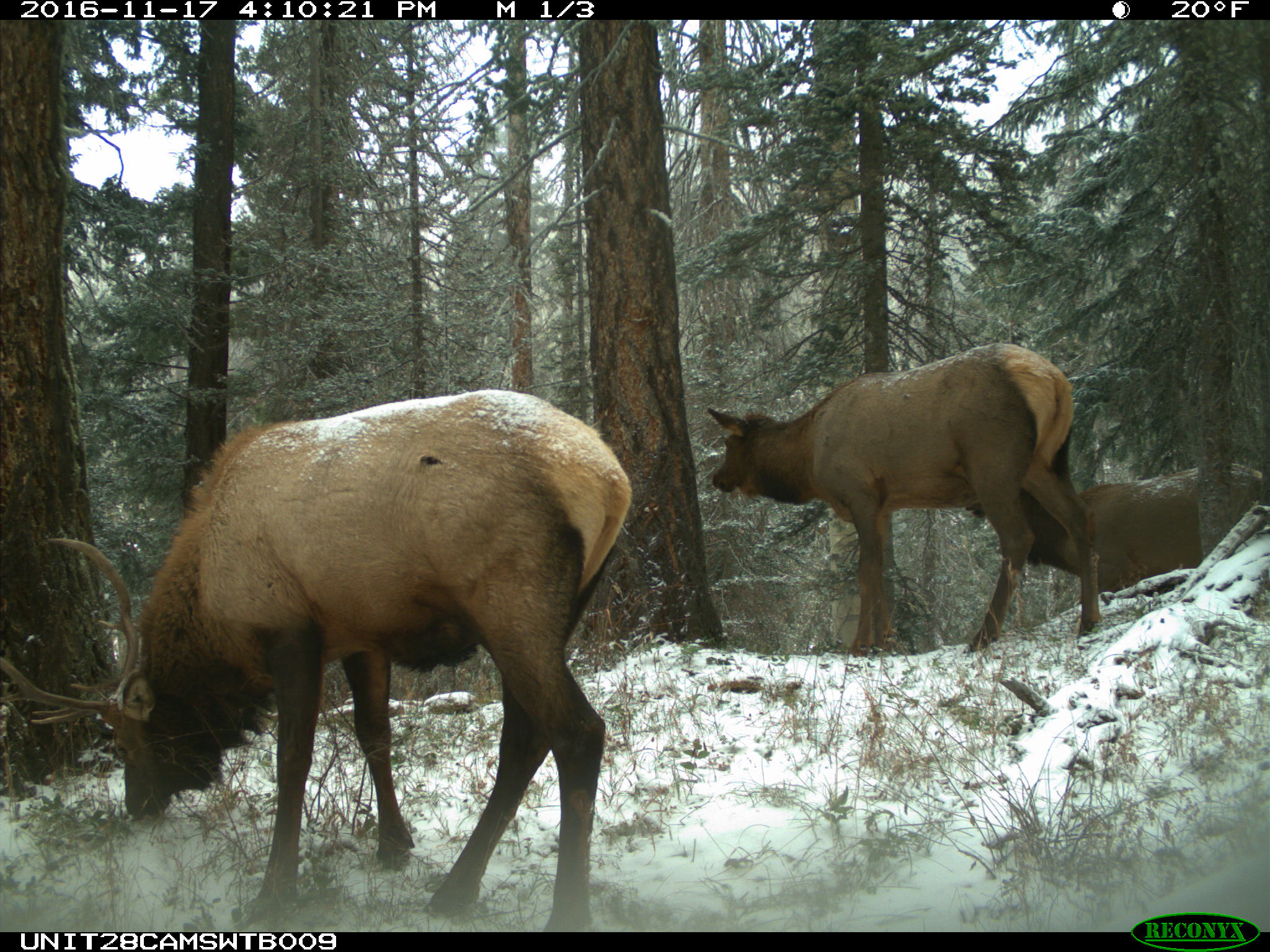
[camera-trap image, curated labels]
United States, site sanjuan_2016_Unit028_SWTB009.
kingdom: Animalia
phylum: Chordata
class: Mammalia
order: Artiodactyla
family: Cervidae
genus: Cervus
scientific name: Cervus elaphus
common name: red deer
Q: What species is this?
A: Cervus elaphus (red deer).